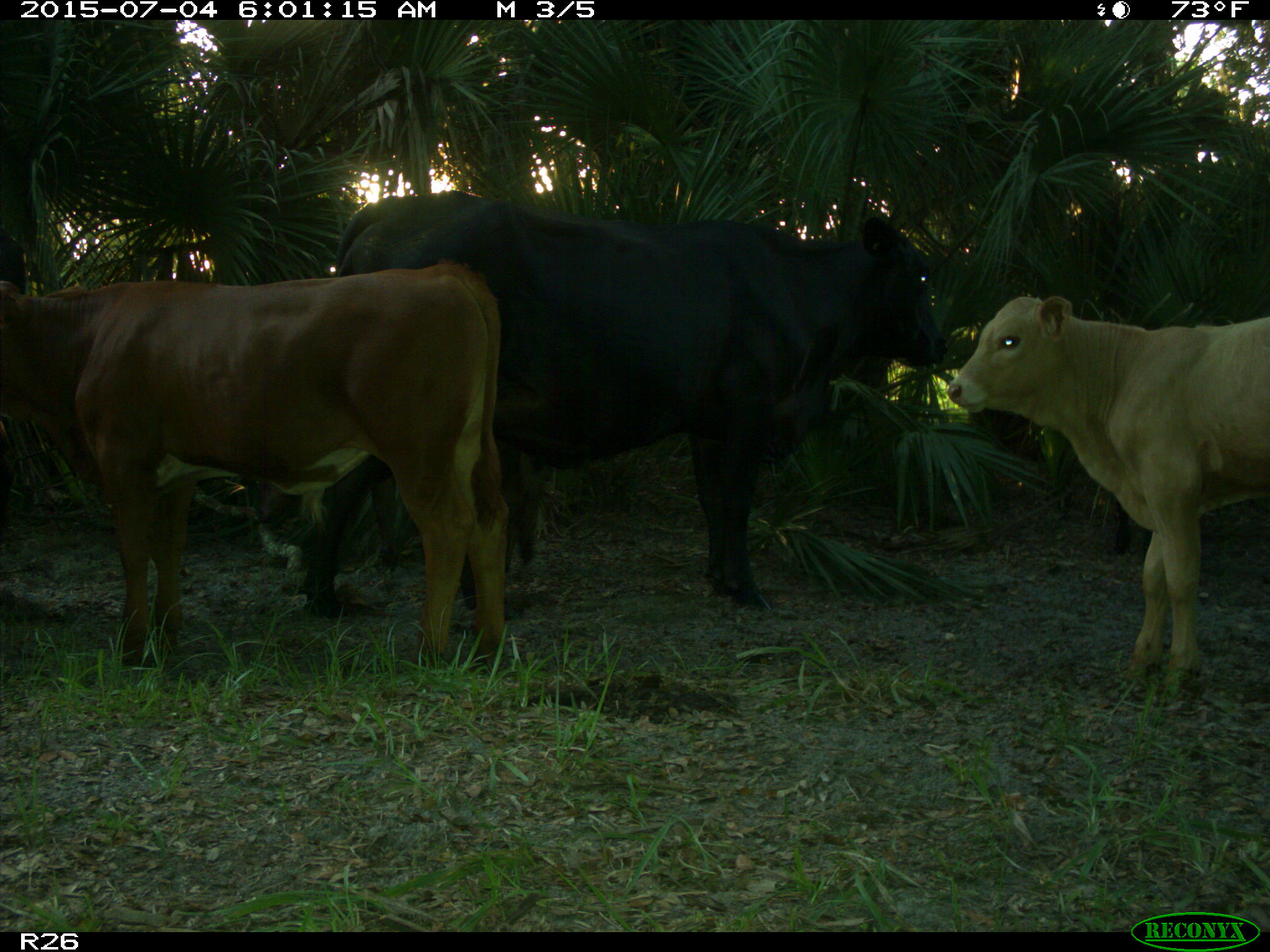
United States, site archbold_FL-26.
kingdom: Animalia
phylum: Chordata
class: Mammalia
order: Artiodactyla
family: Bovidae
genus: Bos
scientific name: Bos taurus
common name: domestic cow